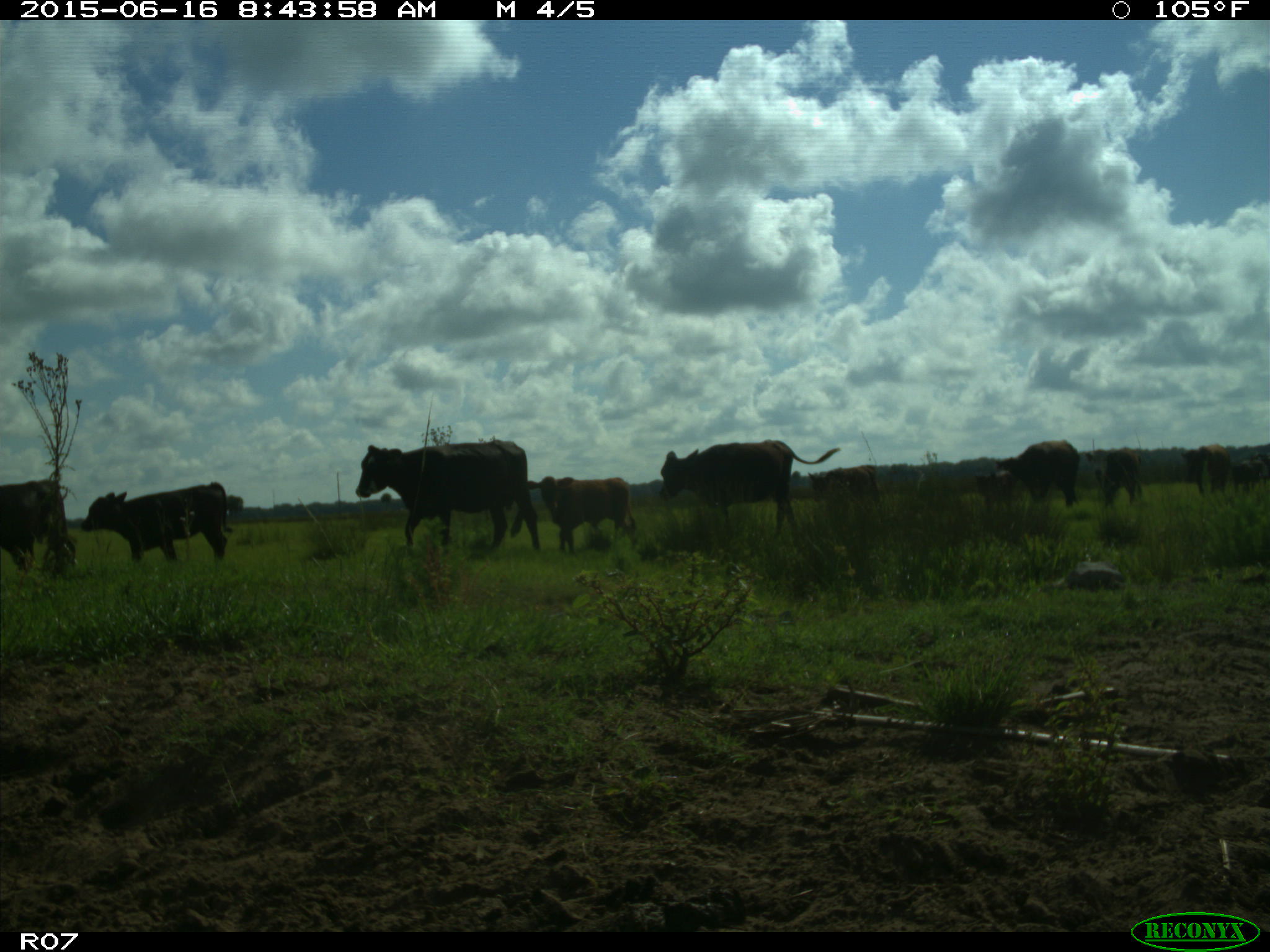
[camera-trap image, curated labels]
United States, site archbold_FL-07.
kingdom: Animalia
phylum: Chordata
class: Mammalia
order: Artiodactyla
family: Bovidae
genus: Bos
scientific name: Bos taurus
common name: domestic cow